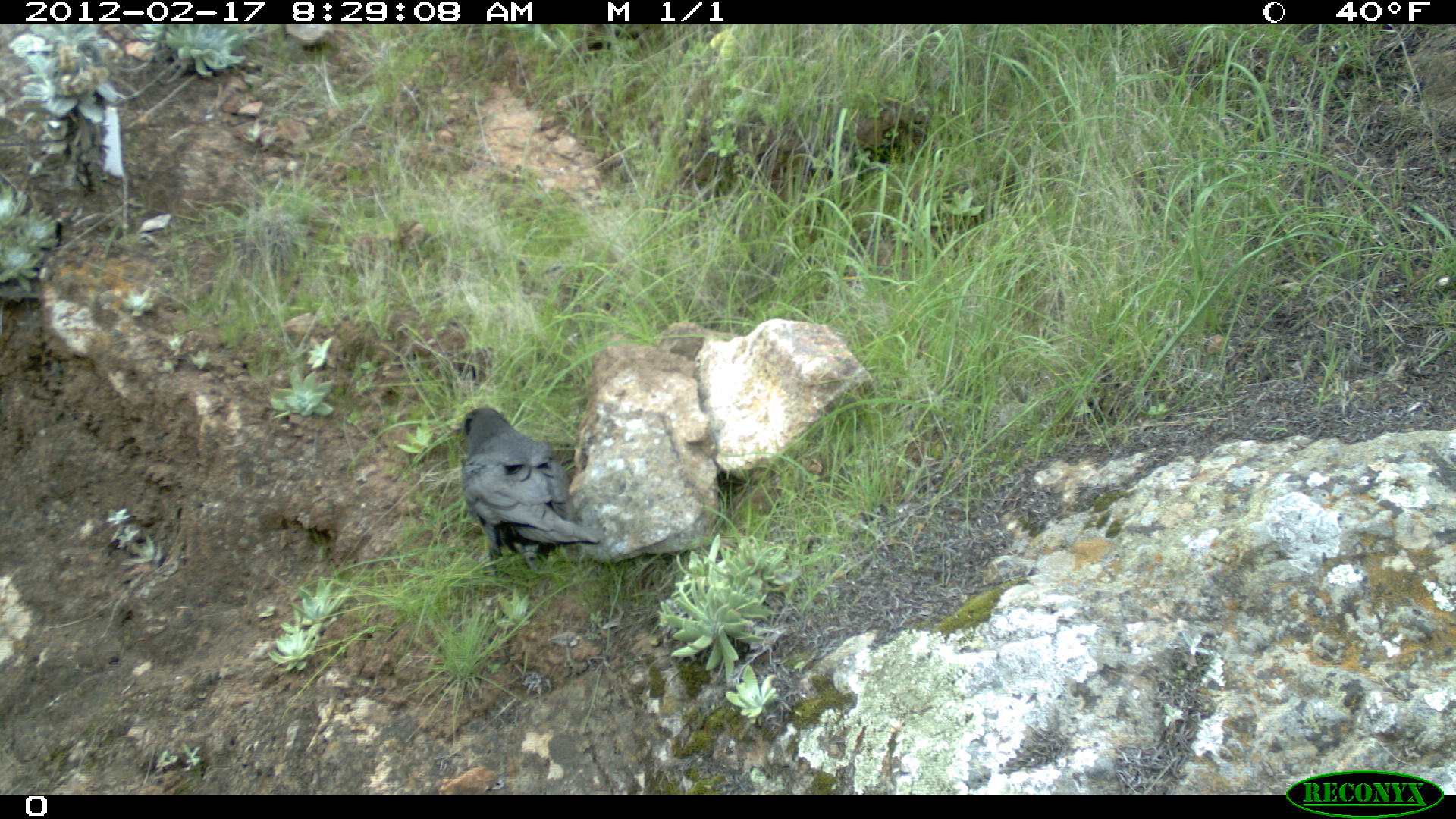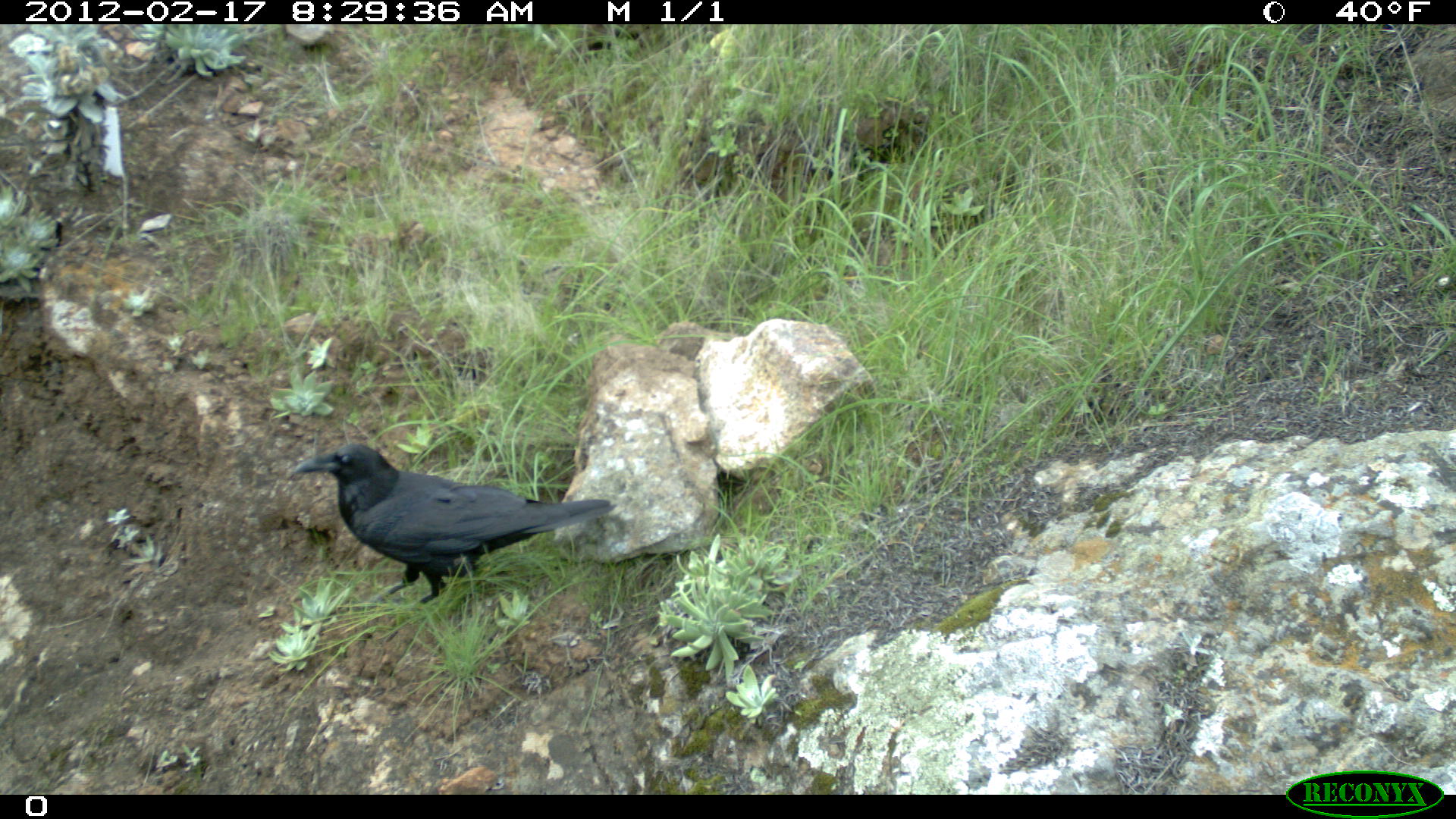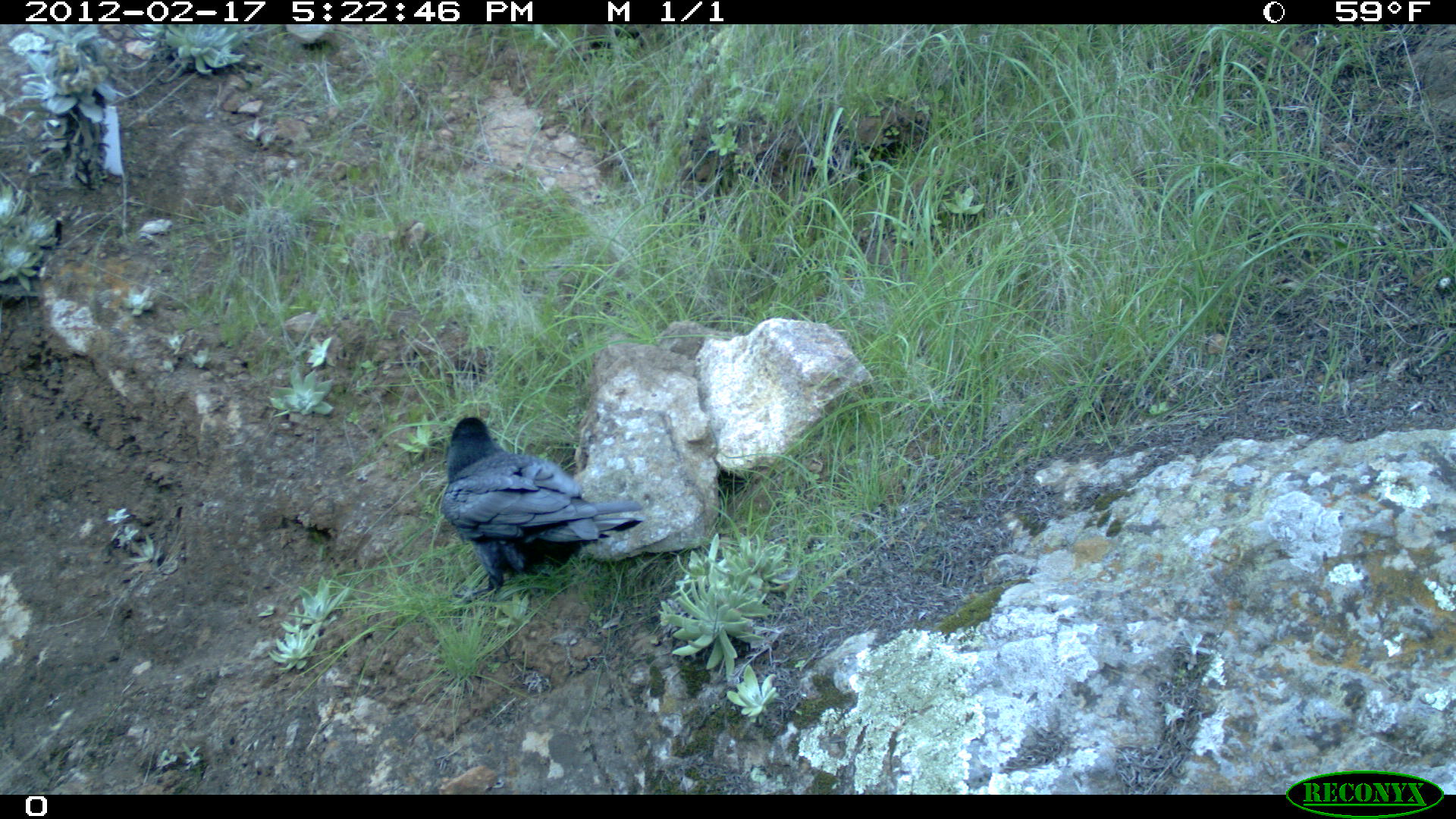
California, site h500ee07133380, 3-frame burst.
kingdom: Animalia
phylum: Chordata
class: Aves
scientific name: Aves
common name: bird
Bird (Aves).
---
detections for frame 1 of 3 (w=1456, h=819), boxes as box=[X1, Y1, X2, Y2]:
bird: box=[448, 406, 600, 579]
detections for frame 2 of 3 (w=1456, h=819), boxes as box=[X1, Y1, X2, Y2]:
bird: box=[293, 440, 618, 615]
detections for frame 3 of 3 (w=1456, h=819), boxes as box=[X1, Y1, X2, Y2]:
bird: box=[438, 416, 645, 605]